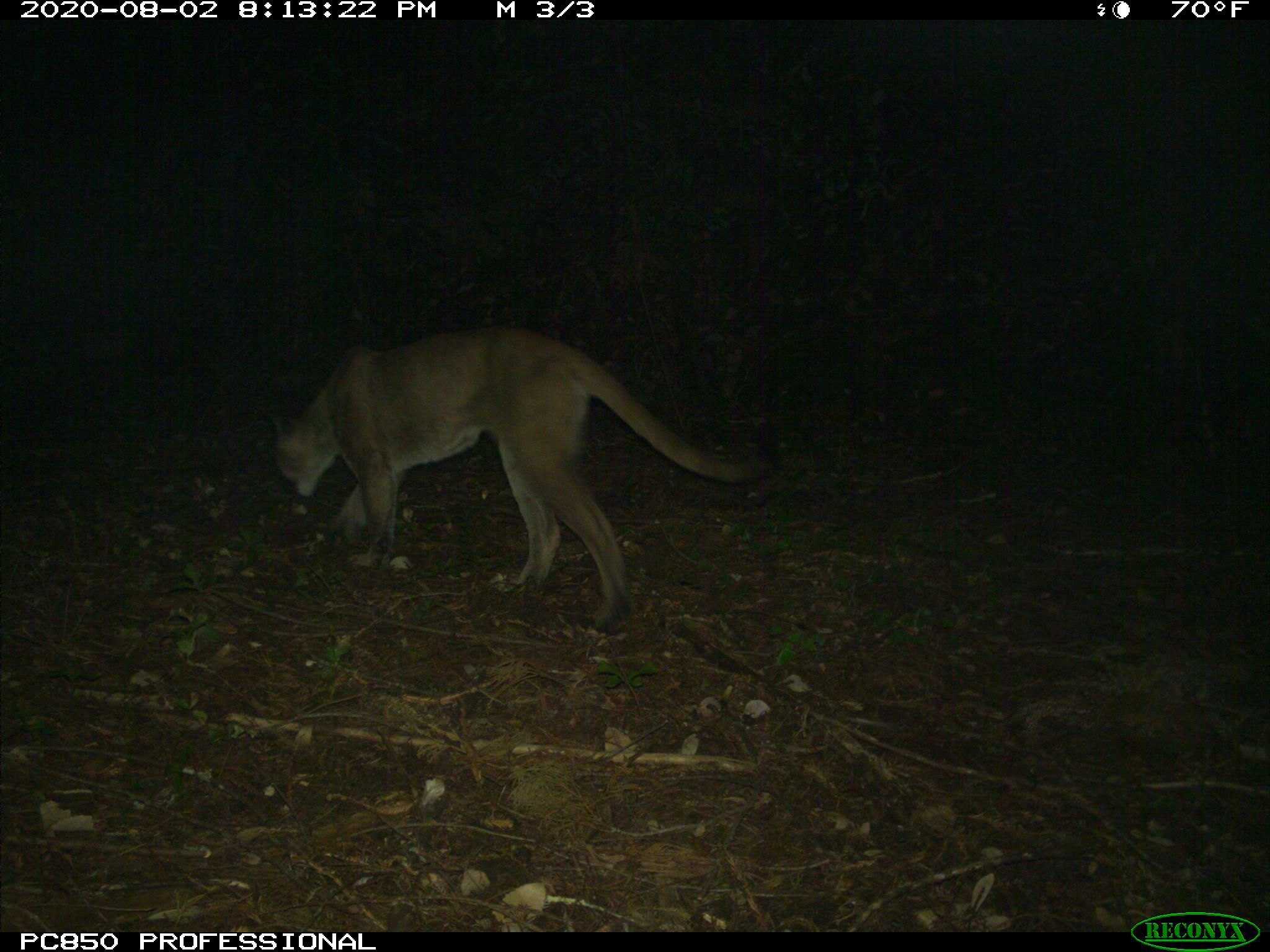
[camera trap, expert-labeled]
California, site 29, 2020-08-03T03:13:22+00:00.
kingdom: Animalia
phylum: Chordata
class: Mammalia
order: Carnivora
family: Felidae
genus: Puma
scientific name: Puma concolor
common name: puma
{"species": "puma (Puma concolor)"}